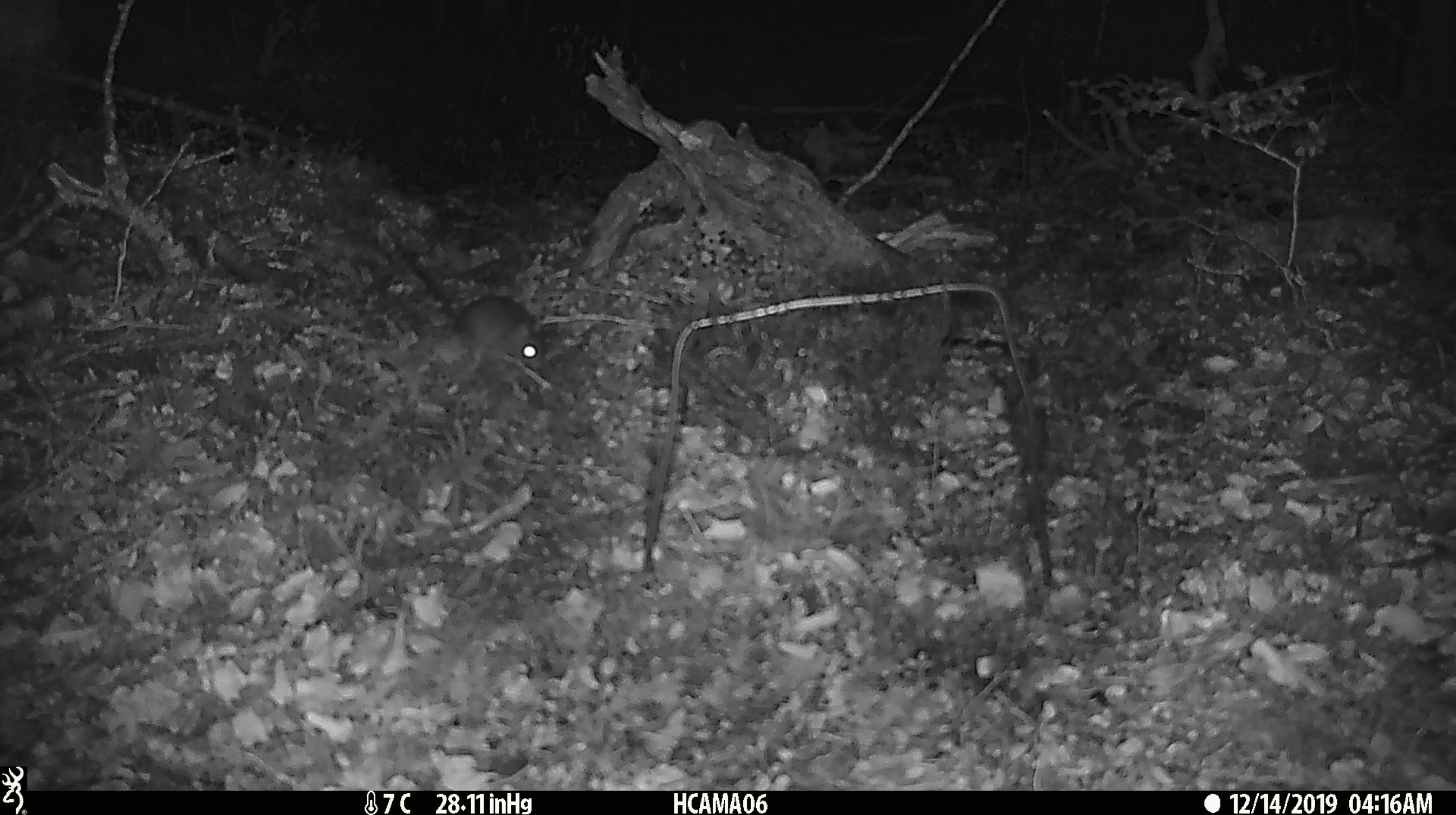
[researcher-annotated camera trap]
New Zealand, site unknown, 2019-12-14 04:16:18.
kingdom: Animalia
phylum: Chordata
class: Mammalia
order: Rodentia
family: Muridae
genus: Mus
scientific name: Mus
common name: mouse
Mouse (Mus).